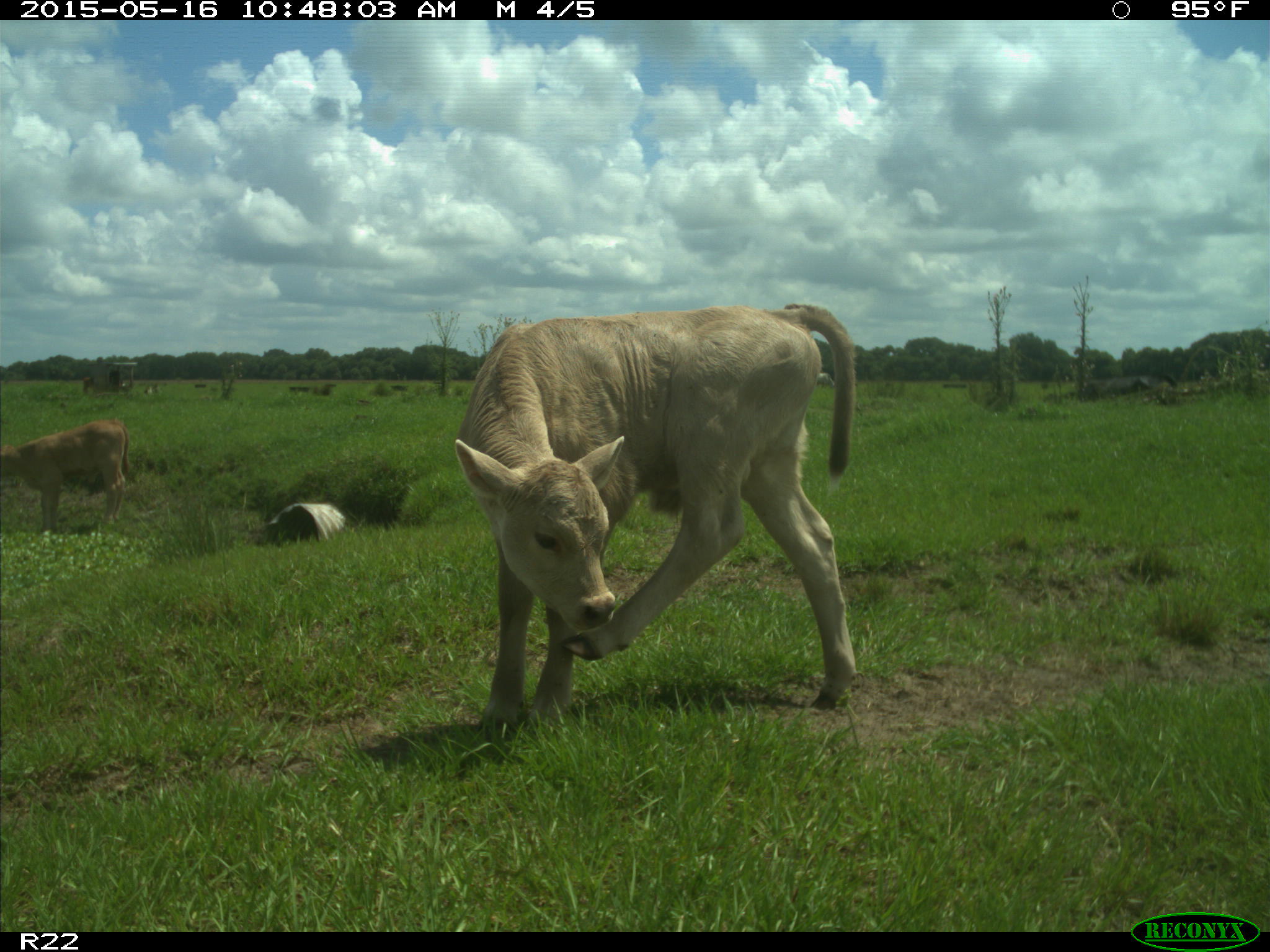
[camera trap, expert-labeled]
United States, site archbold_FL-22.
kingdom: Animalia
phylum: Chordata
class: Mammalia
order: Artiodactyla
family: Bovidae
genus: Bos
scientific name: Bos taurus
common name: domestic cow